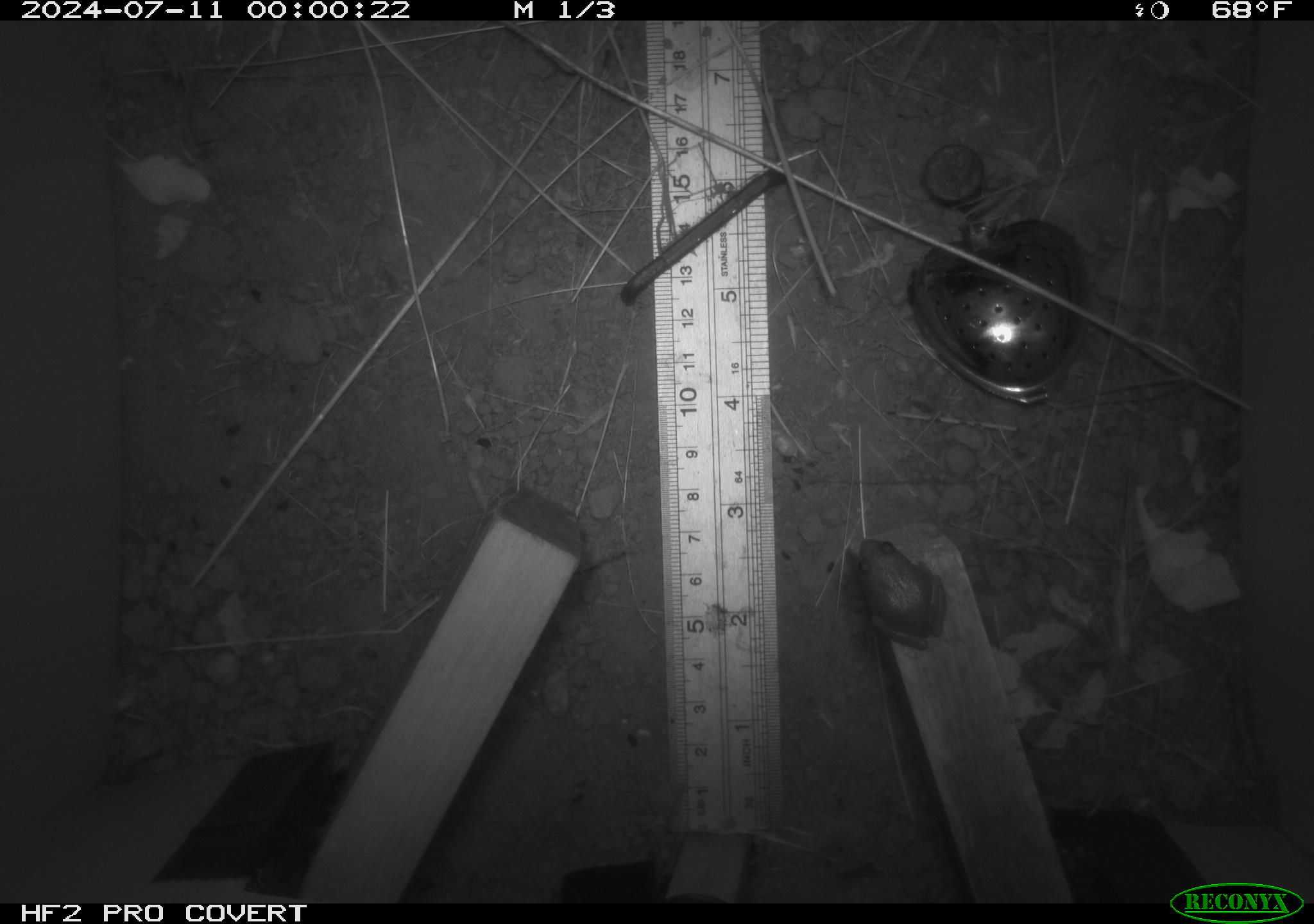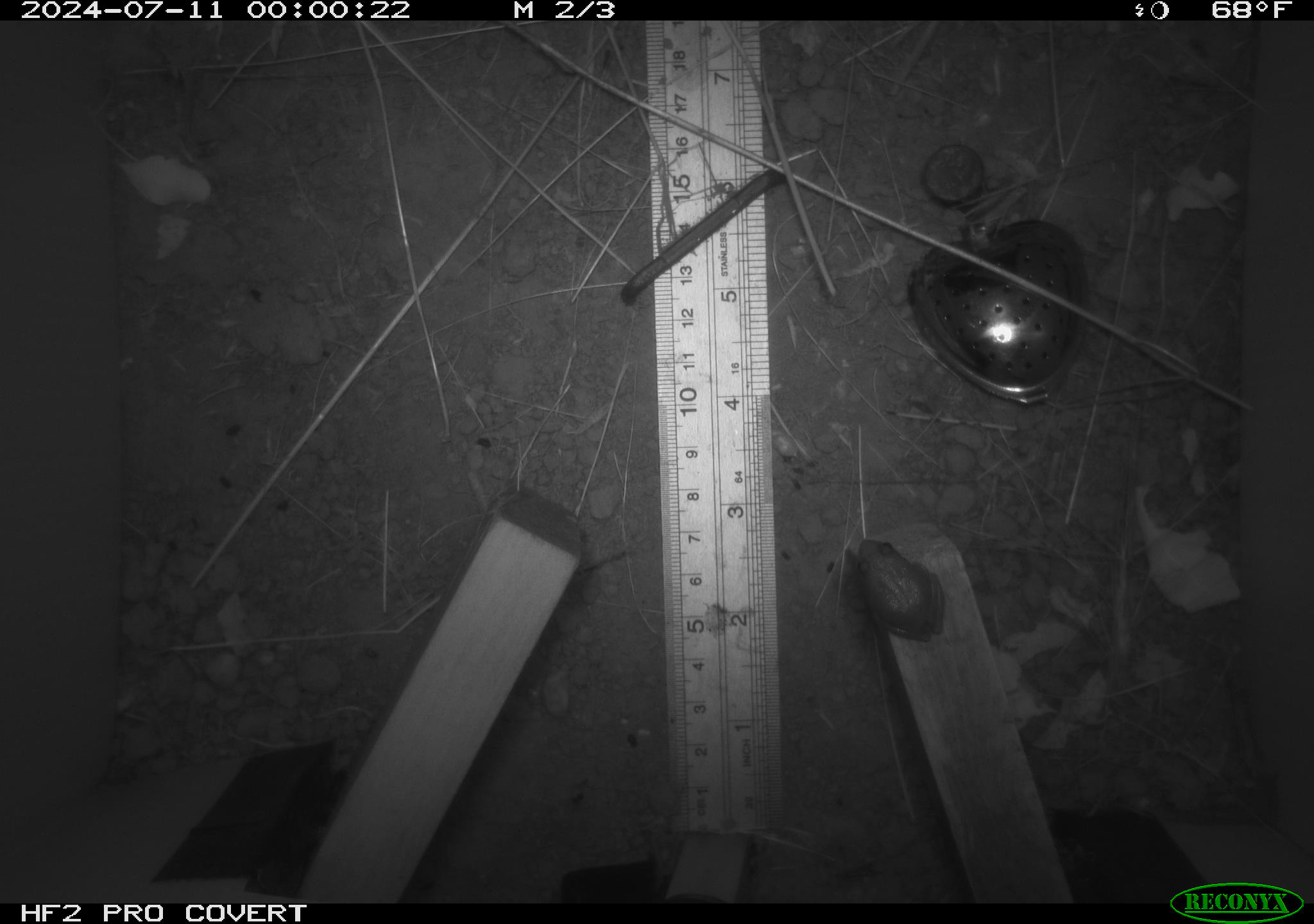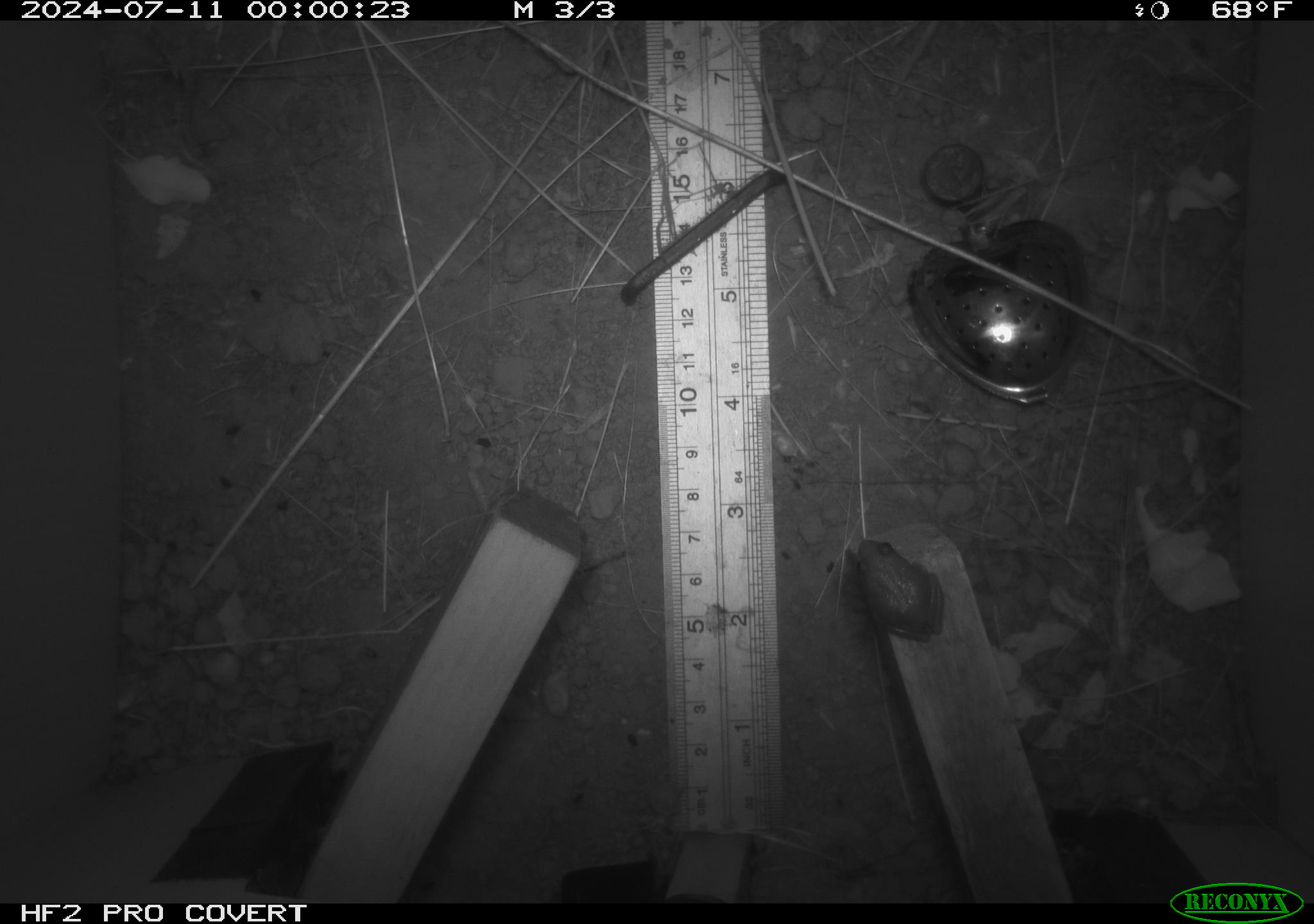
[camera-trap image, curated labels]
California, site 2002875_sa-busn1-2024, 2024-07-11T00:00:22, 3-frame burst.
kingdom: Animalia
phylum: Chordata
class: Amphibia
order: Anura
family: Hylidae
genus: Pseudacris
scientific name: Pseudacris regilla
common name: sierran treefrog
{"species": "sierran treefrog (Pseudacris regilla)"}